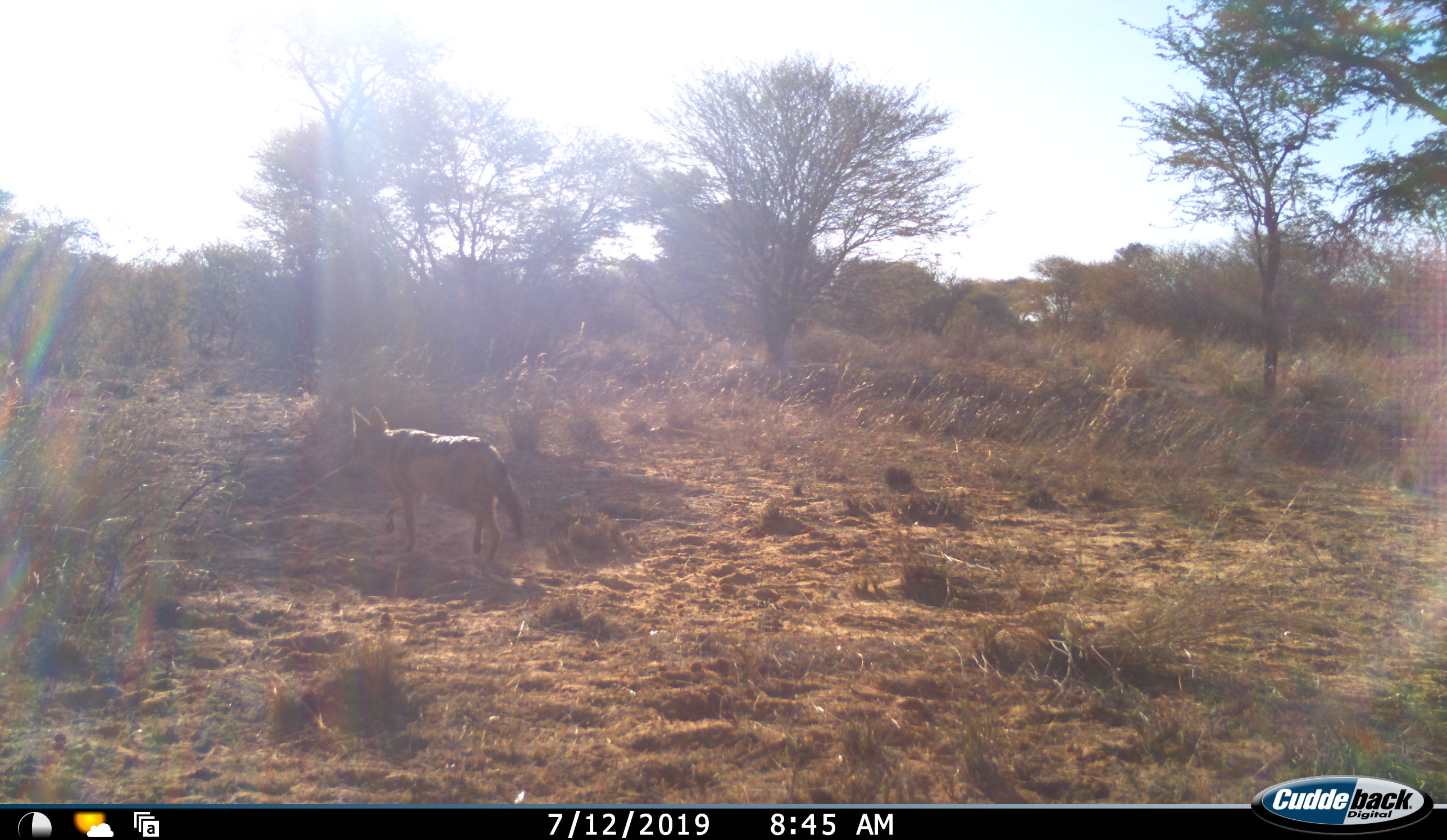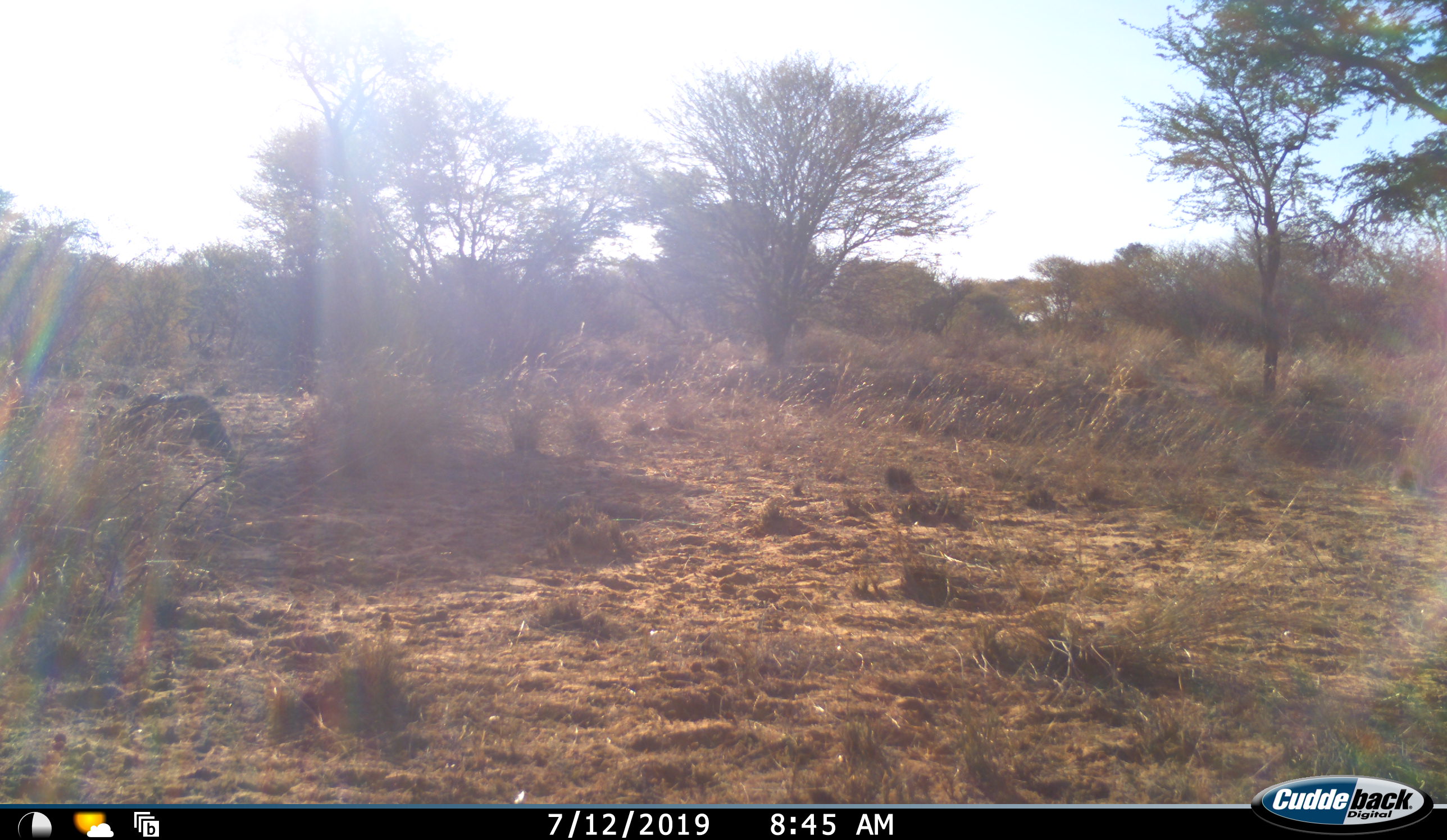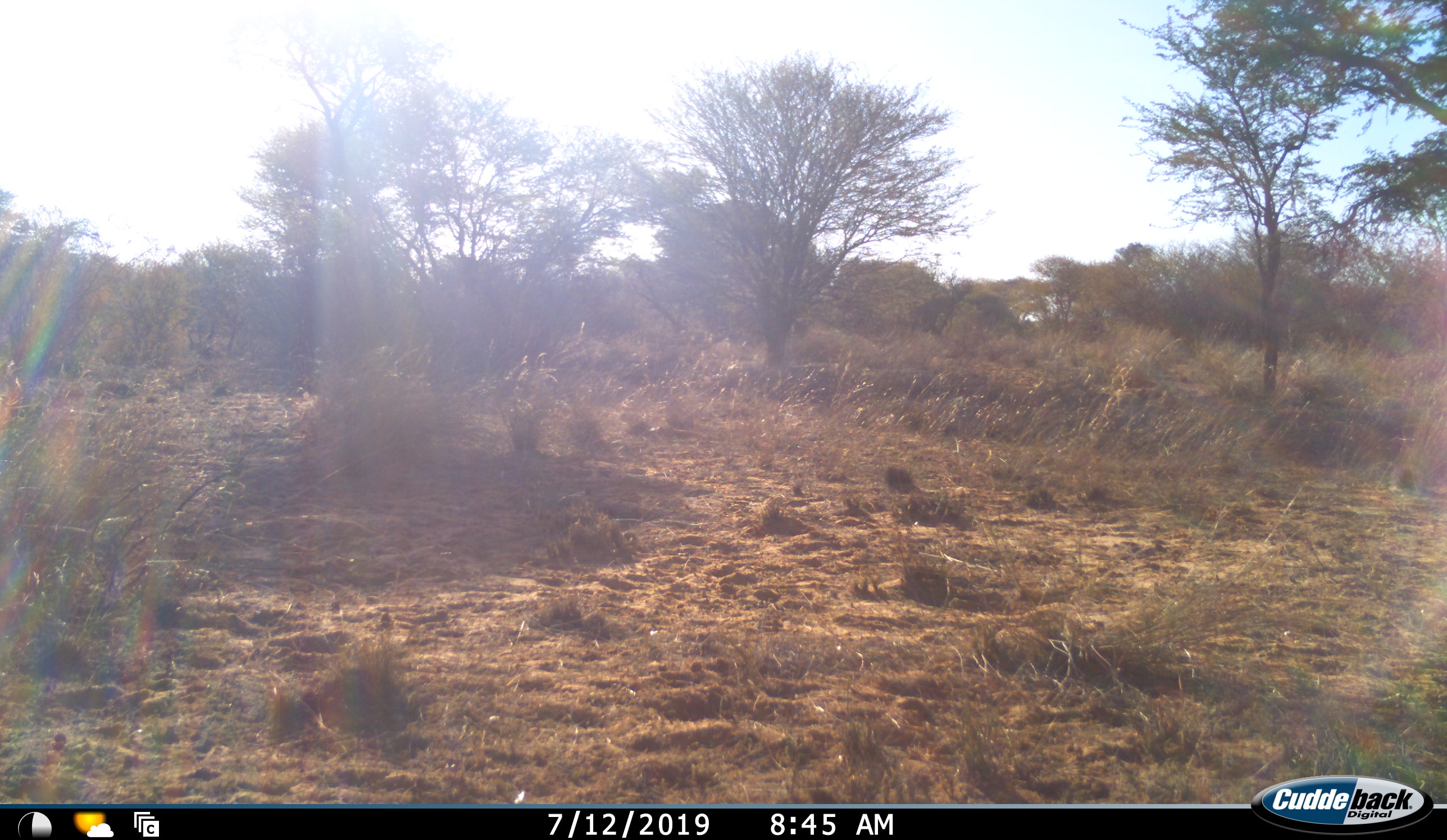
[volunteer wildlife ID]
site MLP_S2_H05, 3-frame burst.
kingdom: Animalia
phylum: Chordata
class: Mammalia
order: Carnivora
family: Canidae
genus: Lupulella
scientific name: Lupulella mesomelas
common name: black-backed jackal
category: jackalblackbacked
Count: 1.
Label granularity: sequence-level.